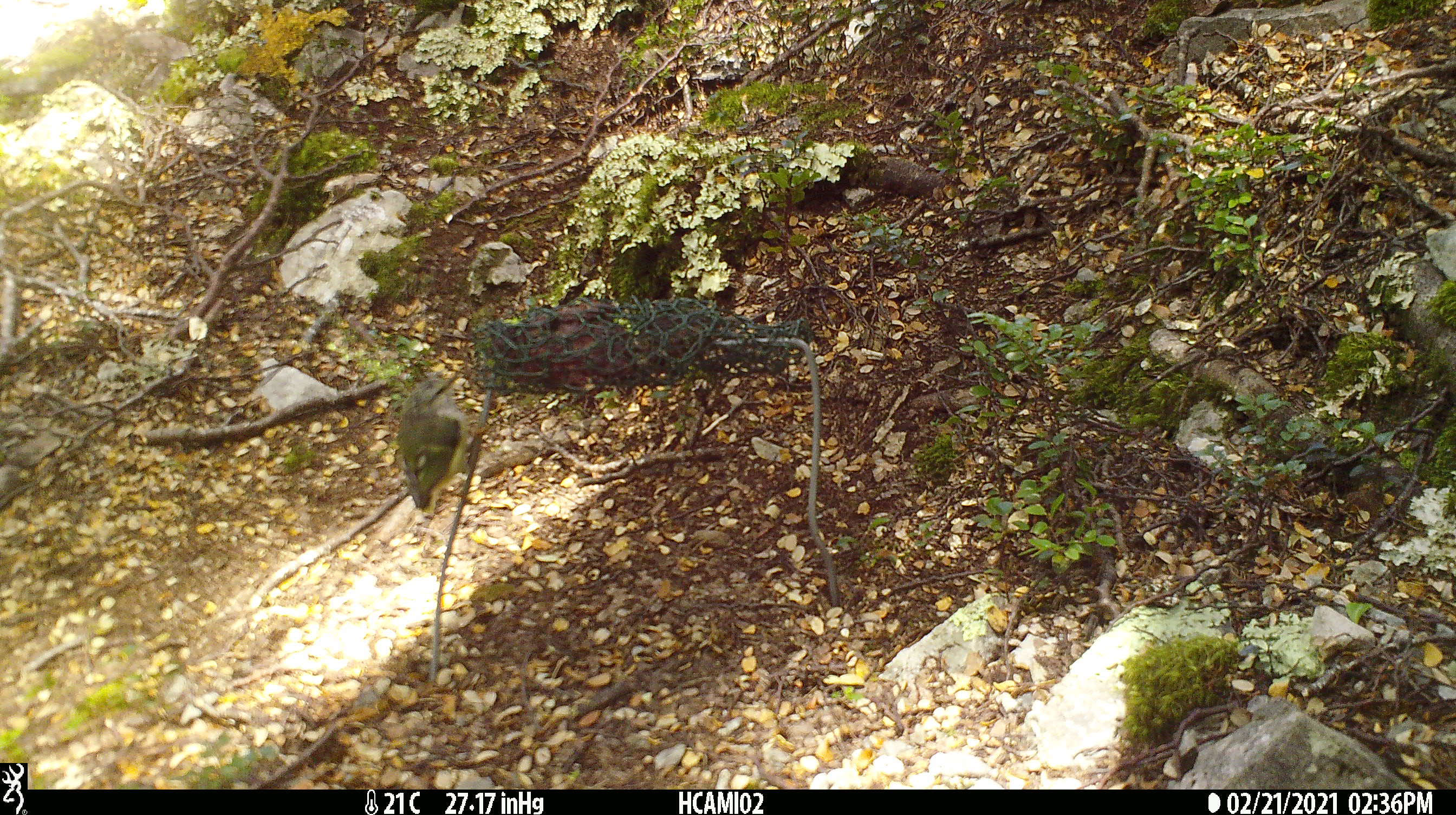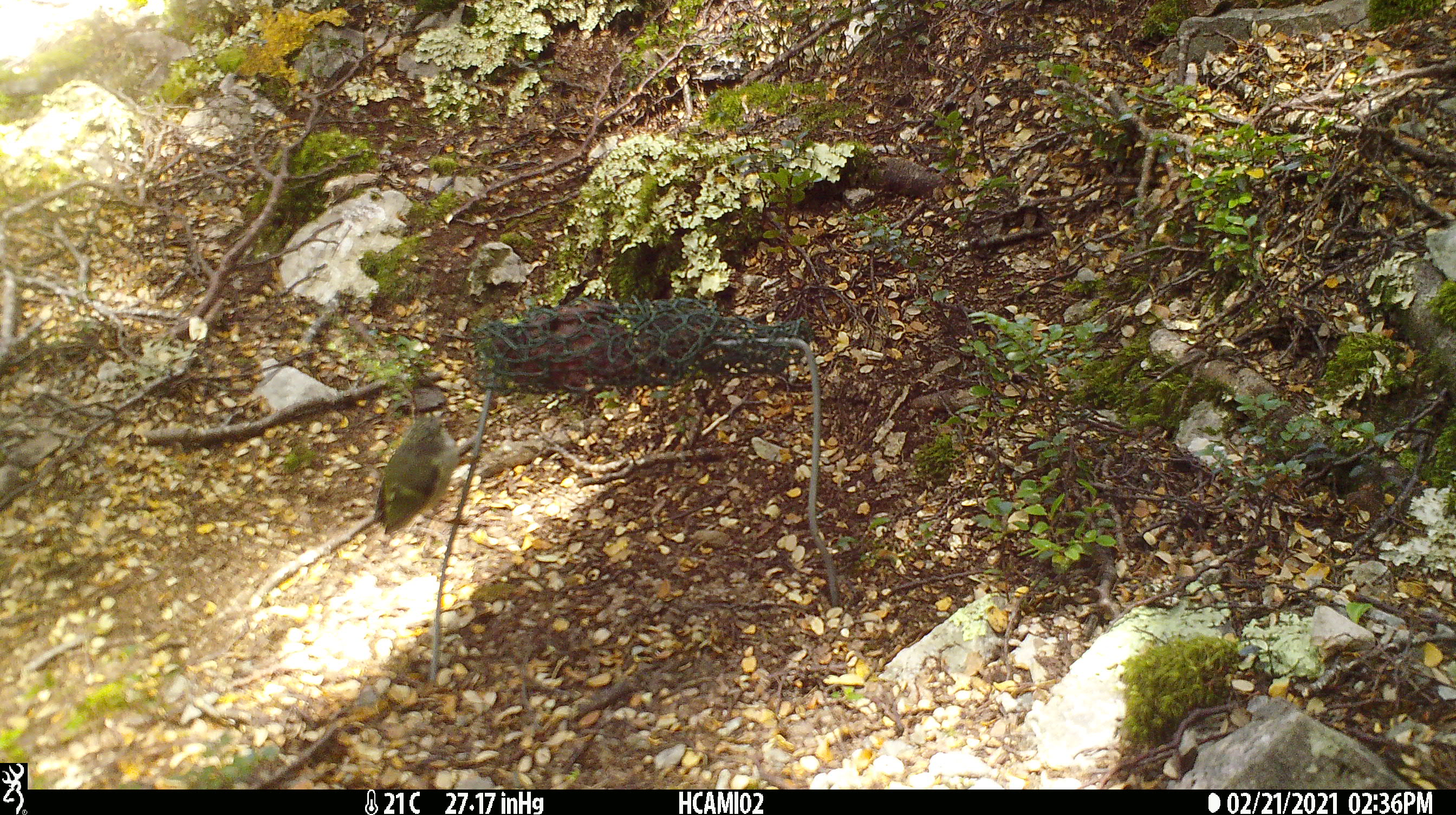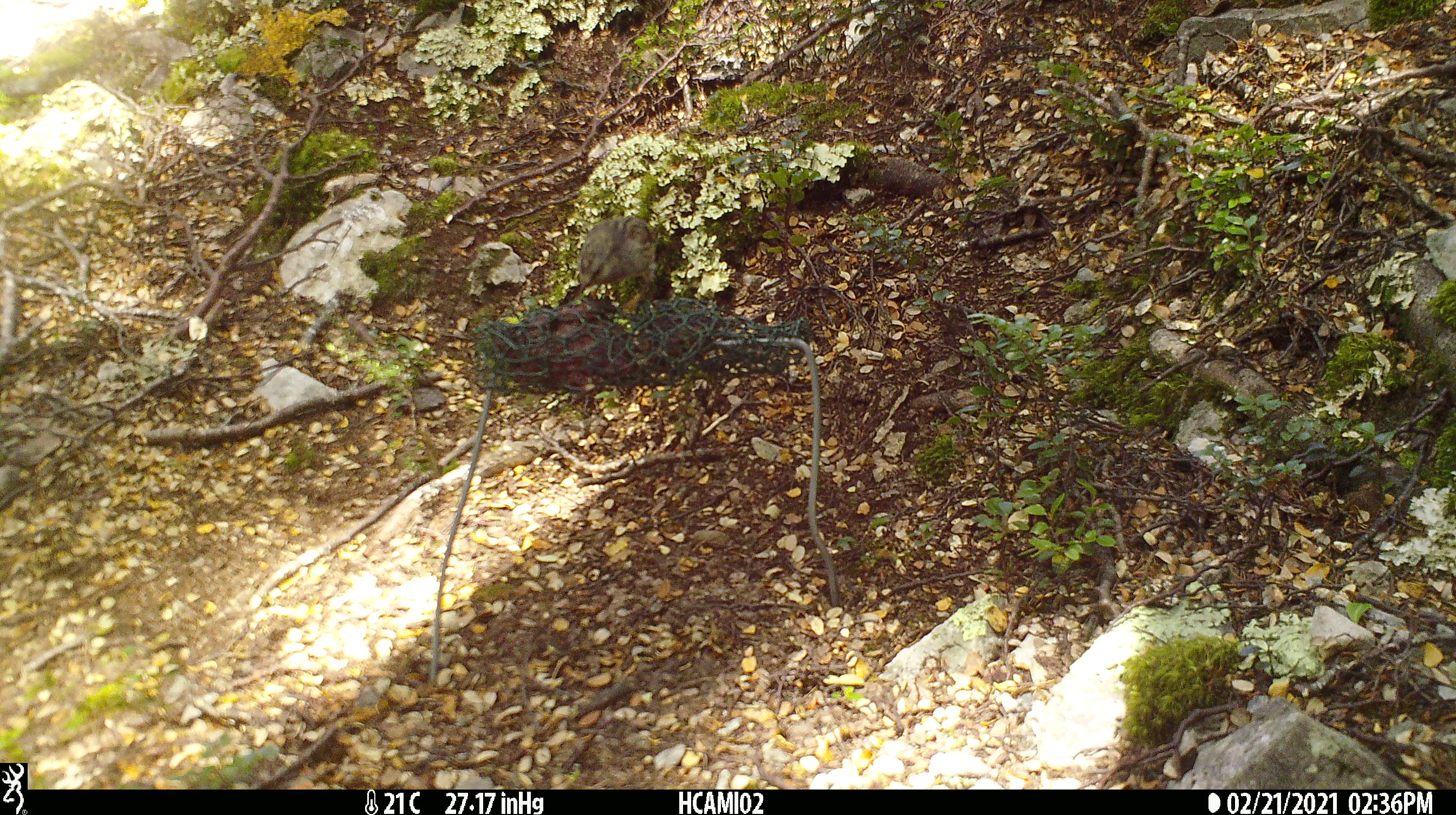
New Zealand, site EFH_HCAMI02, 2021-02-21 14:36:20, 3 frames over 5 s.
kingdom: Animalia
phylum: Chordata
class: Aves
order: Passeriformes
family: Acanthisittidae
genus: Acanthisitta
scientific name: Acanthisitta chloris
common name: rifleman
Rifleman (Acanthisitta chloris).